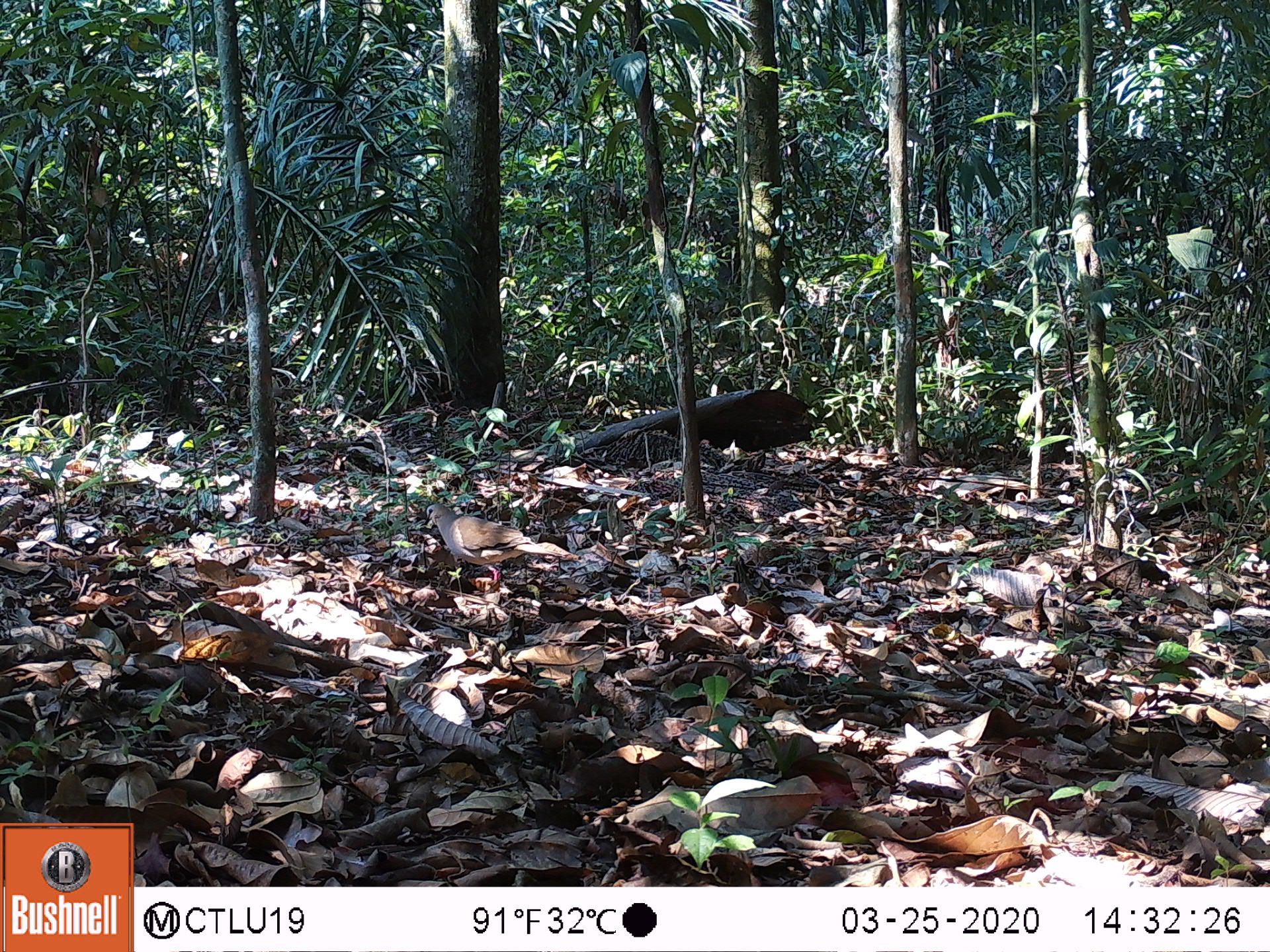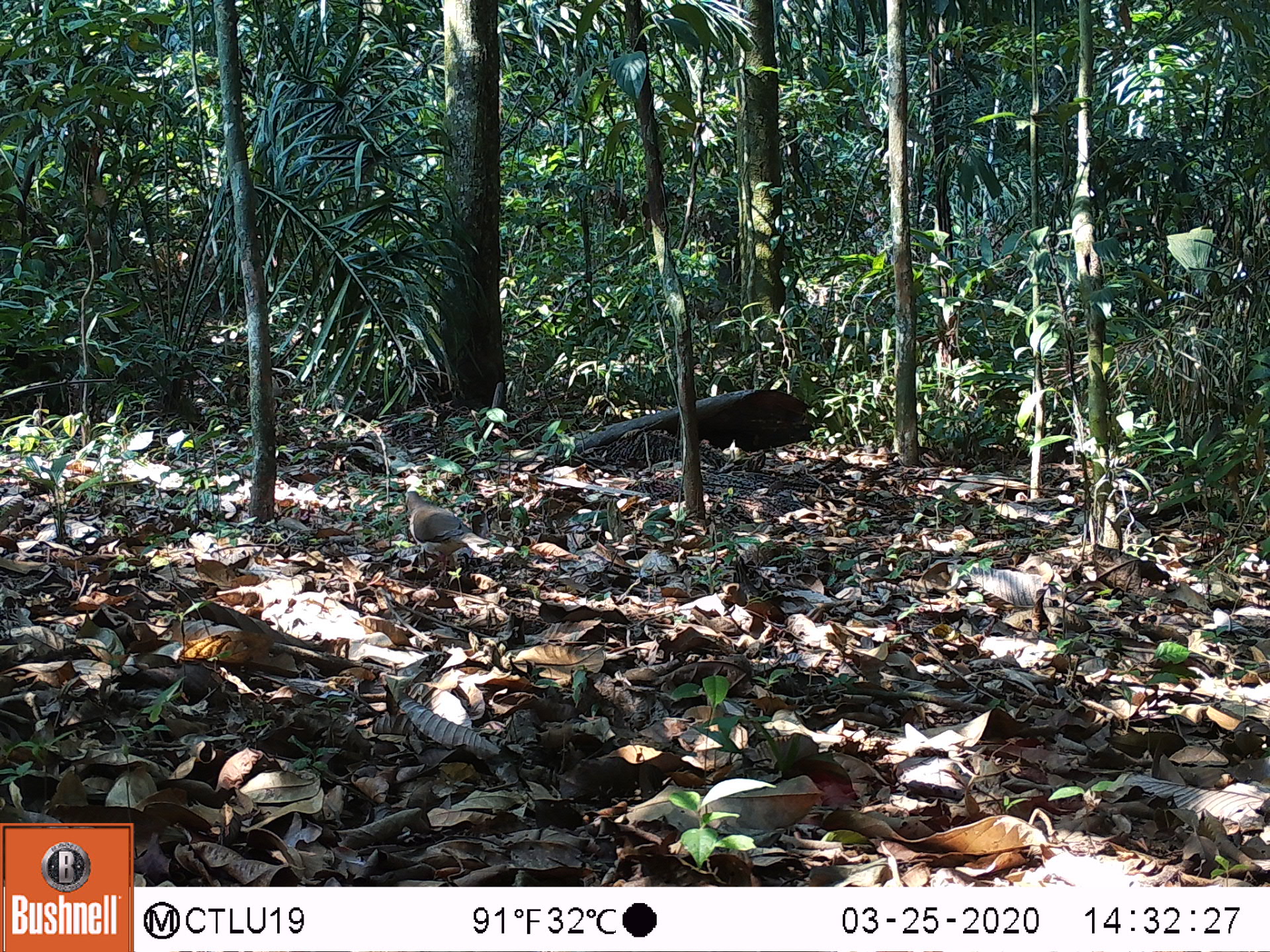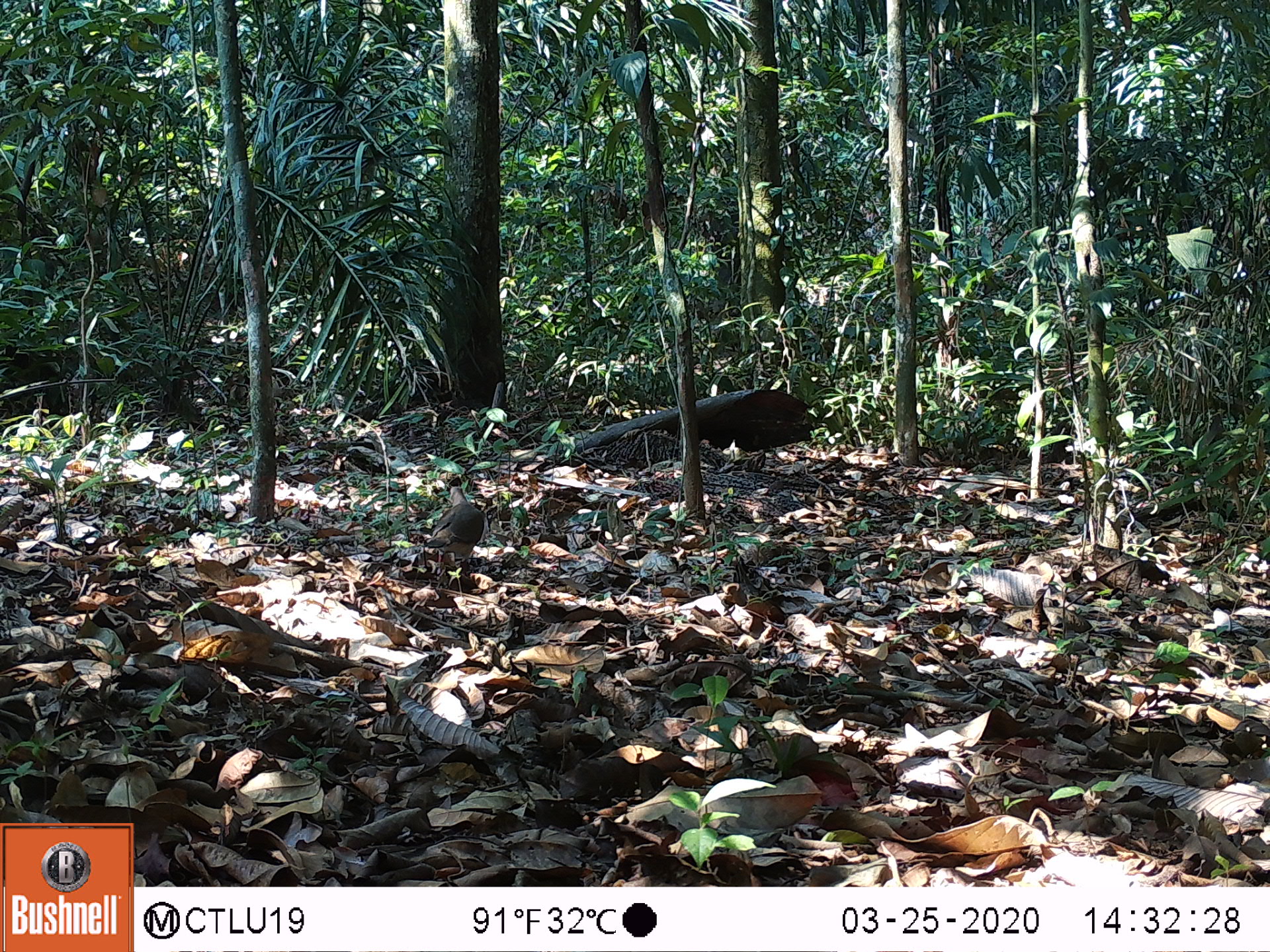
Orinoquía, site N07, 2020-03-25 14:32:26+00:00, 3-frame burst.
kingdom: Animalia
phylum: Chordata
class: Aves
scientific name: Aves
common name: bird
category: unknown bird